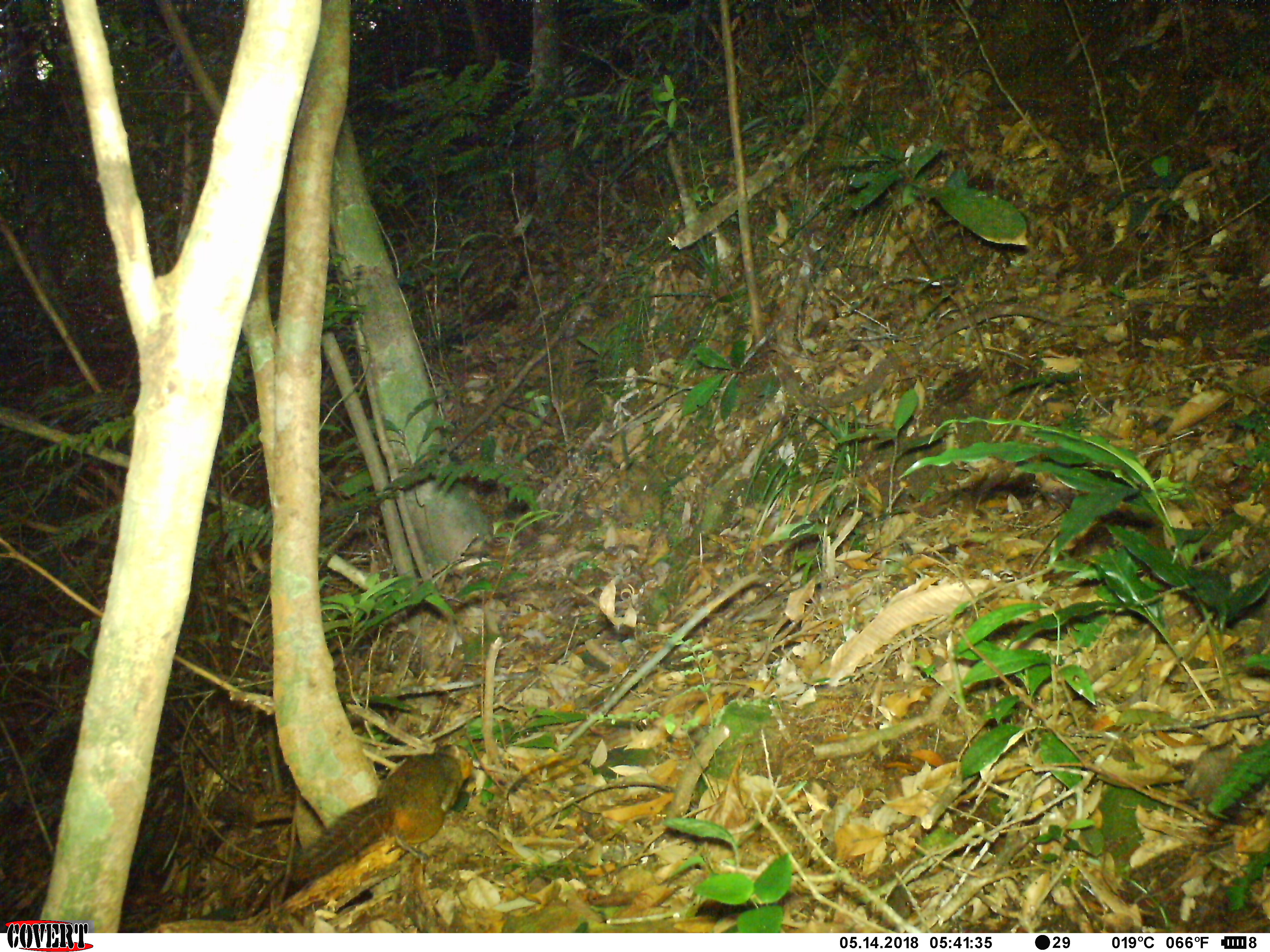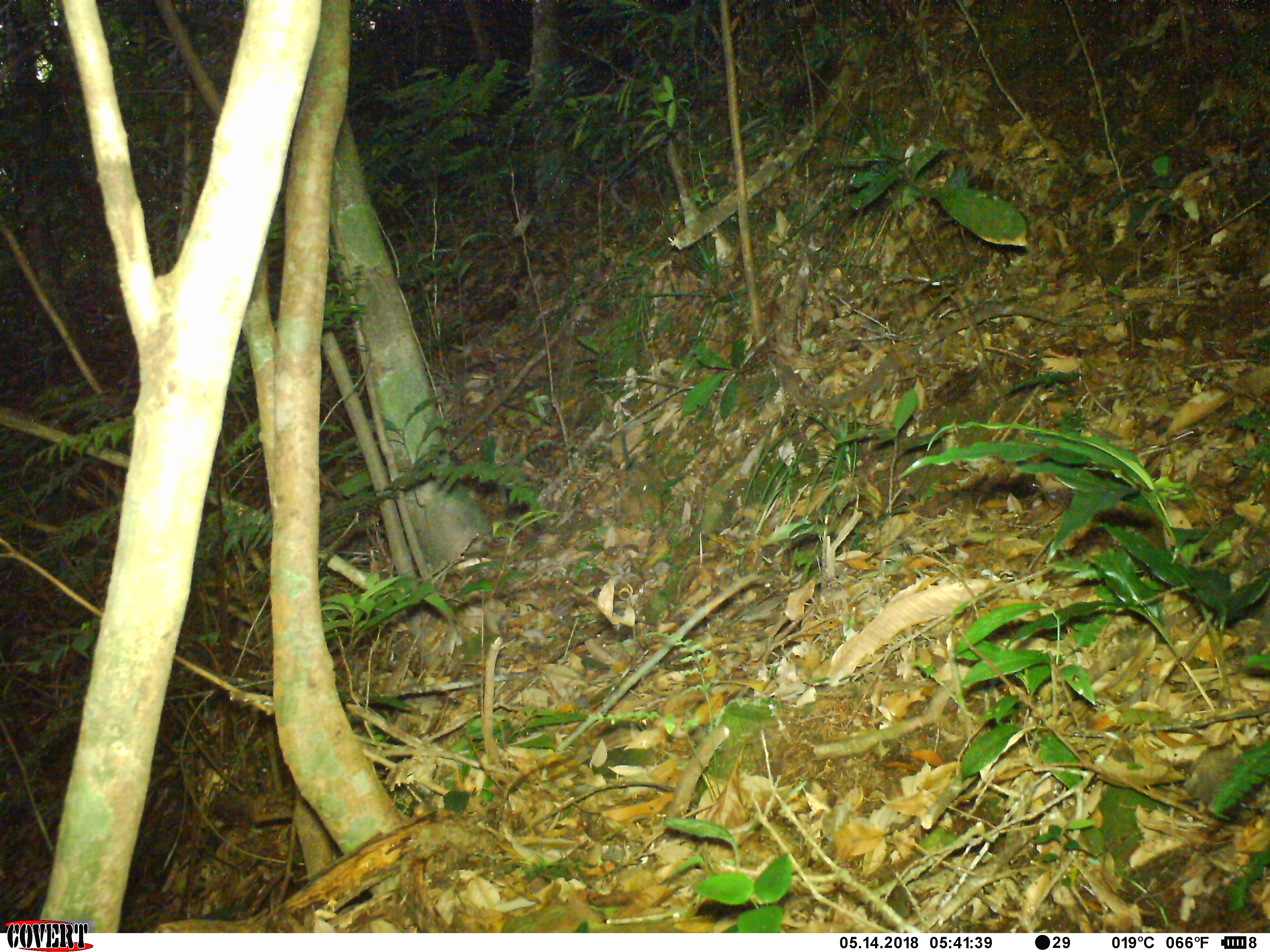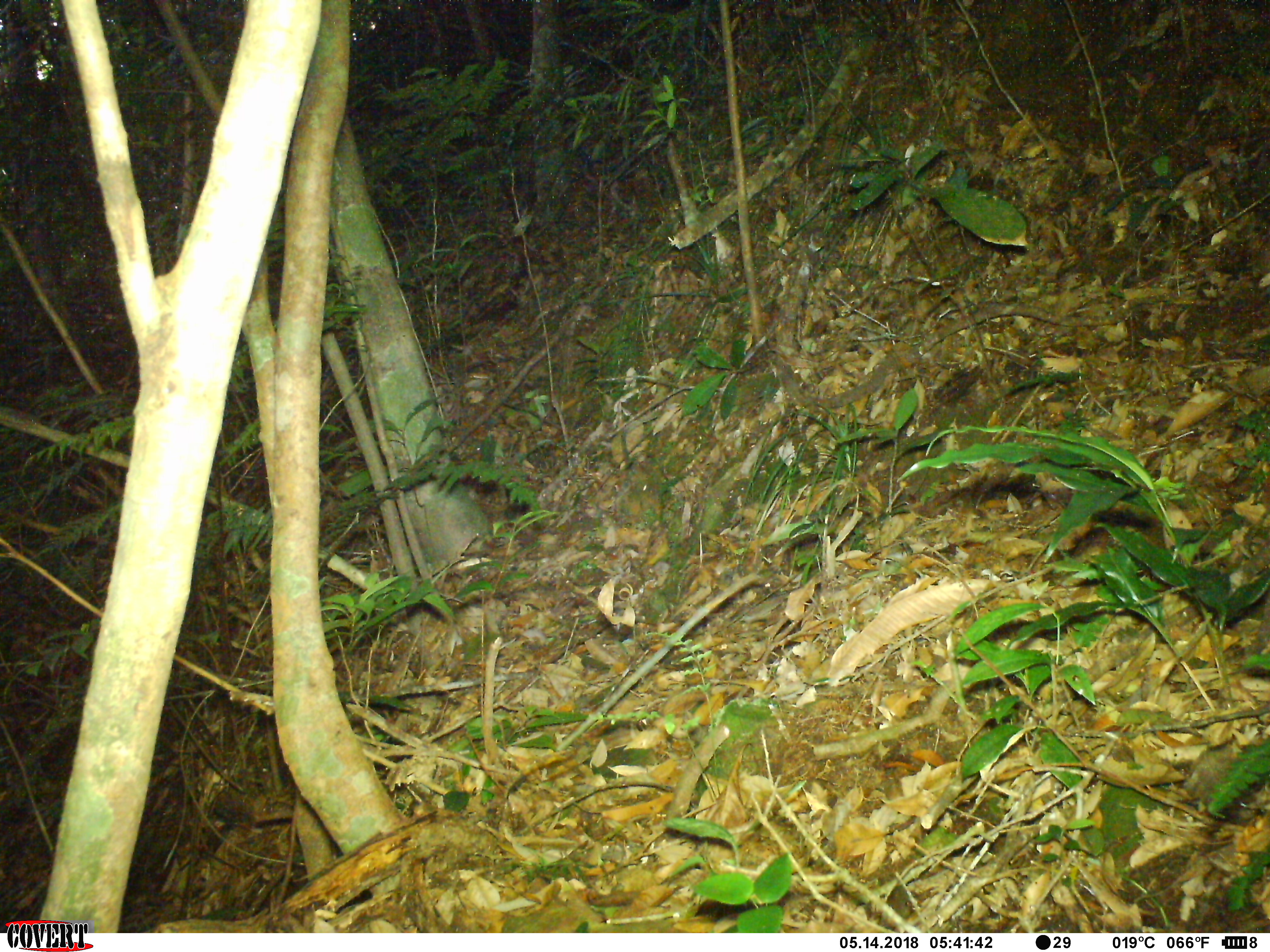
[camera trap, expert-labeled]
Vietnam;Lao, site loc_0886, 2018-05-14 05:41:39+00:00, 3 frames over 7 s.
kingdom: Animalia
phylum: Chordata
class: Mammalia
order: Rodentia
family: Sciuridae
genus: Dremomys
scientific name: Dremomys rufigenis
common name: red-cheeked squirrel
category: red cheeked squirrel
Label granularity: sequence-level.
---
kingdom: Animalia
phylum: Chordata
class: Mammalia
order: Rodentia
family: Sciuridae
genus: Sciurus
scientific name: Sciurus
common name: squirrel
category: unidentified squirrel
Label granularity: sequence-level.